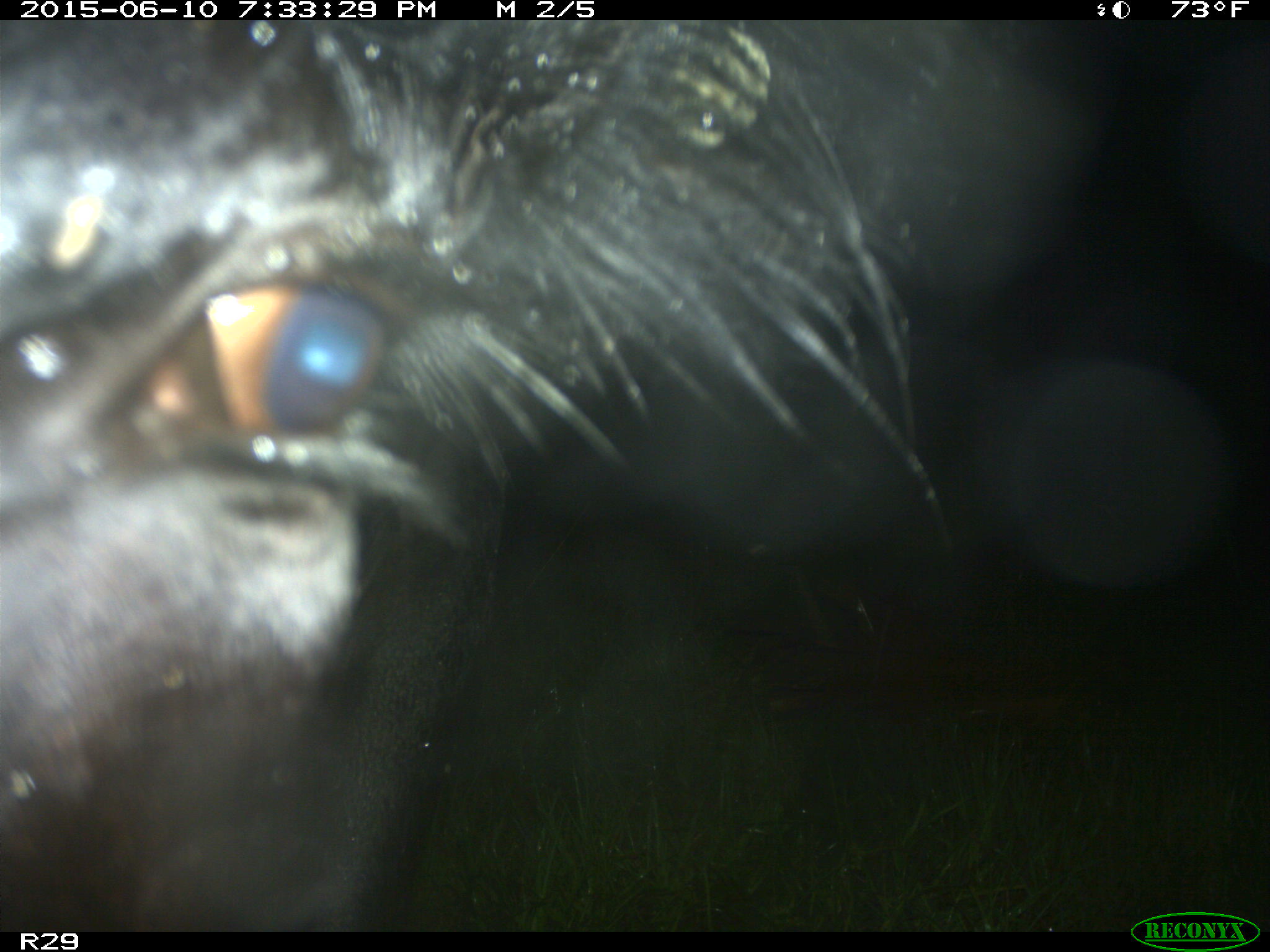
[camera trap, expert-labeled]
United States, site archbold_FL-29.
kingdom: Animalia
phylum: Chordata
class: Mammalia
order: Artiodactyla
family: Bovidae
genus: Bos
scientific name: Bos taurus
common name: domestic cow